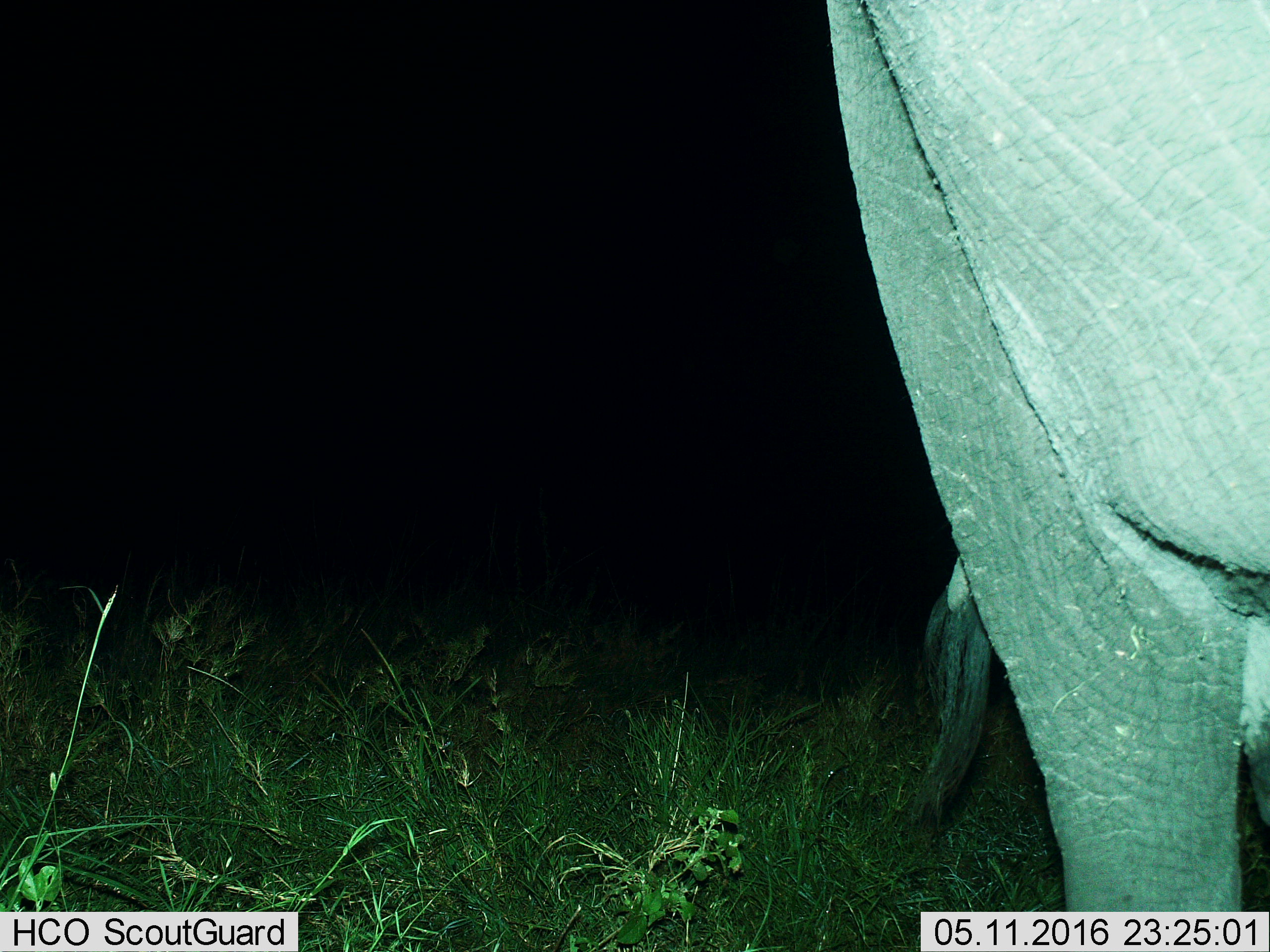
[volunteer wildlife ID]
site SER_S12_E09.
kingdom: Animalia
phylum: Chordata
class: Mammalia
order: Proboscidea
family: Elephantidae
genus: Loxodonta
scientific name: Loxodonta africana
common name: african bush elephant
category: elephant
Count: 1.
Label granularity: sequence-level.